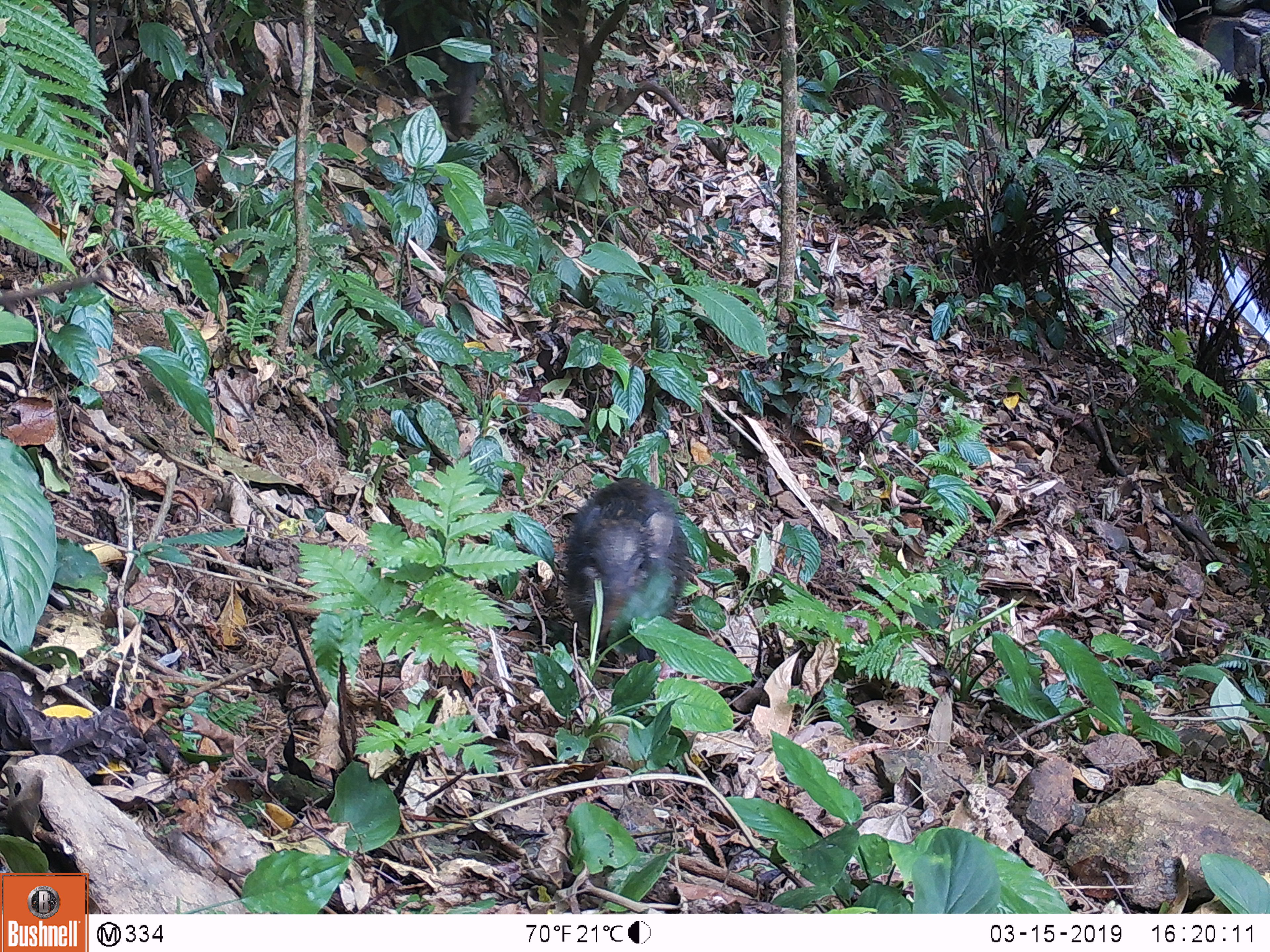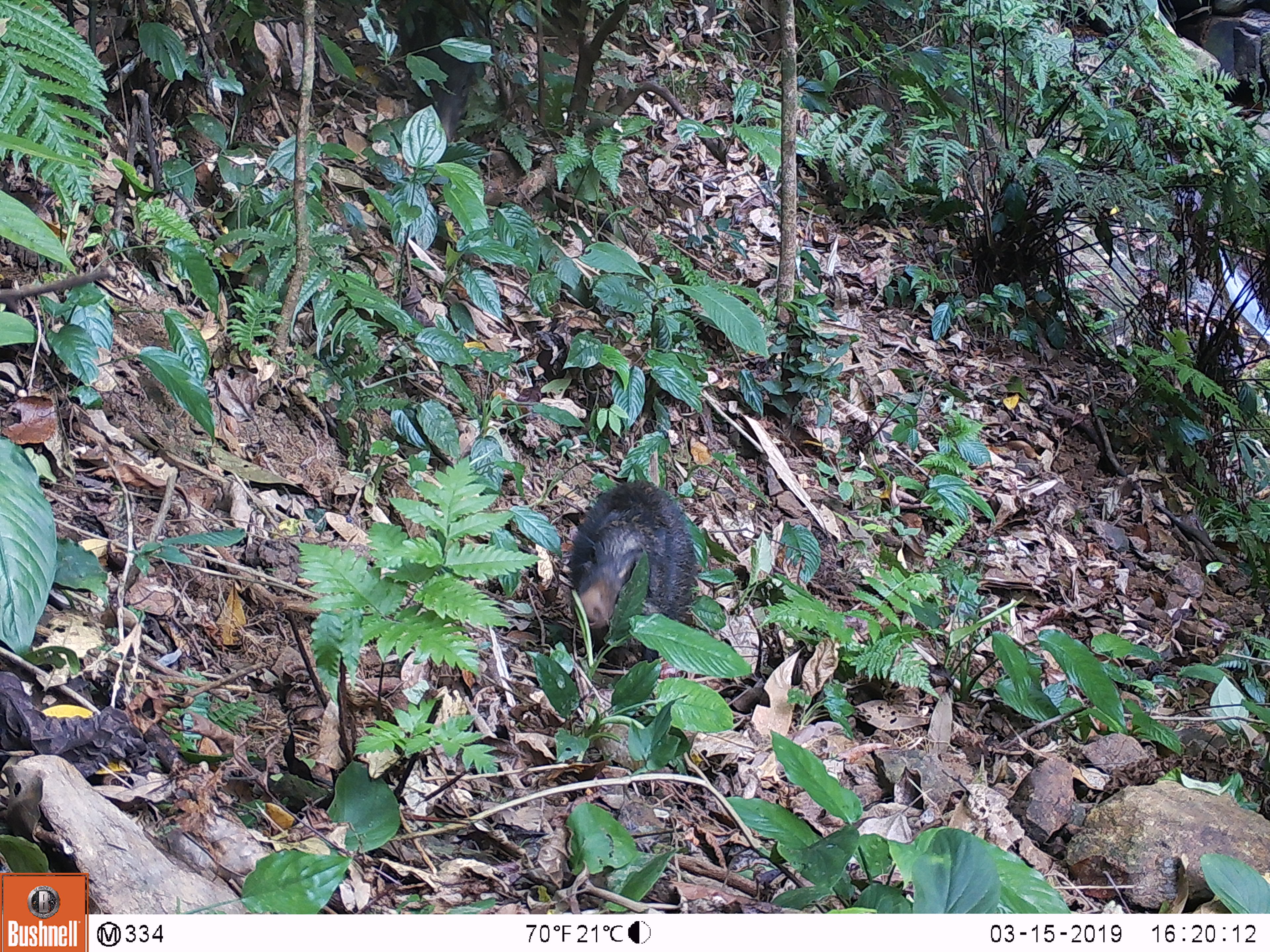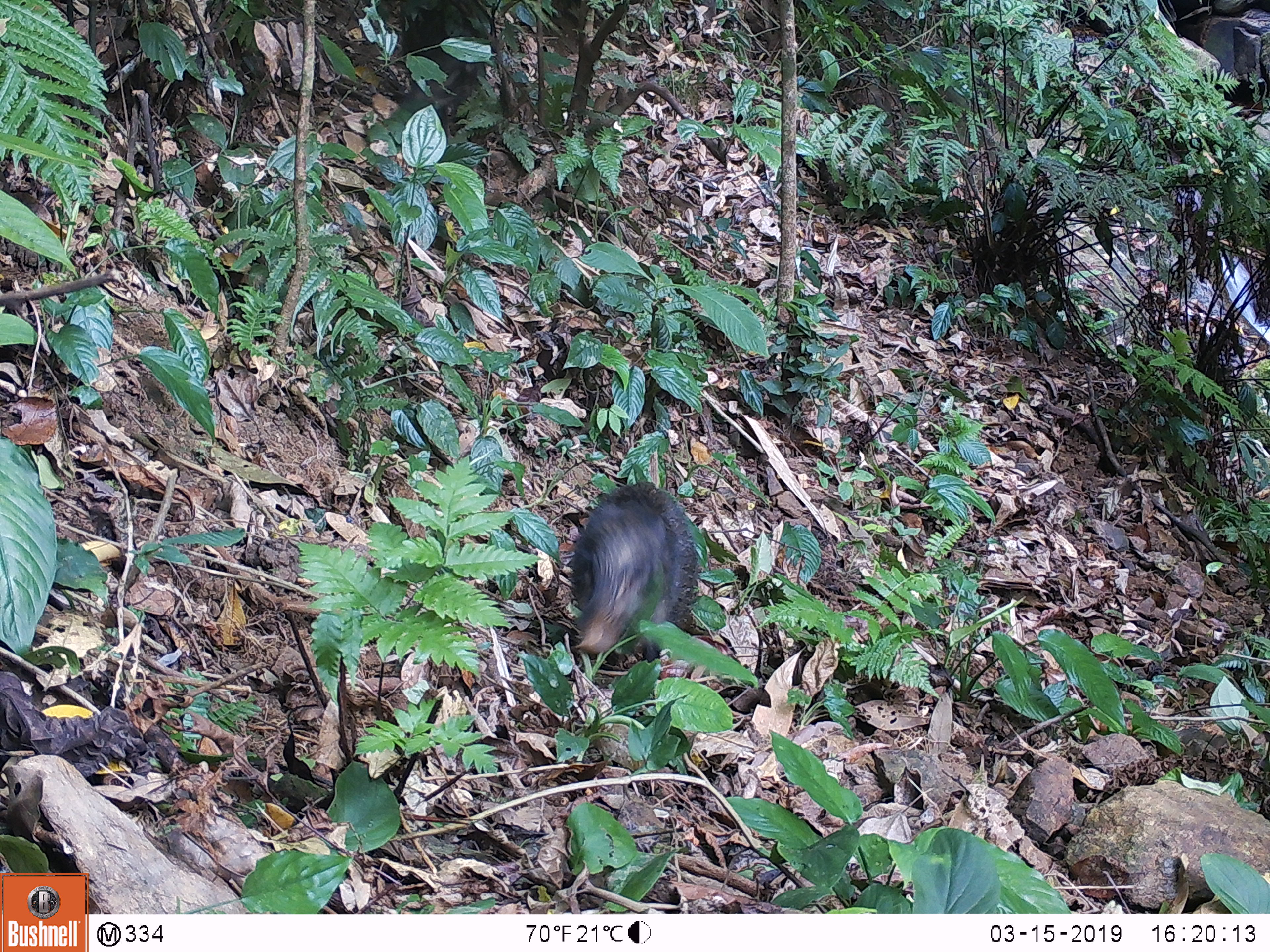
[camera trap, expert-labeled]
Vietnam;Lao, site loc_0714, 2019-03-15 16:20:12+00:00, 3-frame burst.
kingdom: Animalia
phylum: Chordata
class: Mammalia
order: Artiodactyla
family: Suidae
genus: Sus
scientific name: Sus scrofa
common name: eurasian wild pig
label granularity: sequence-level